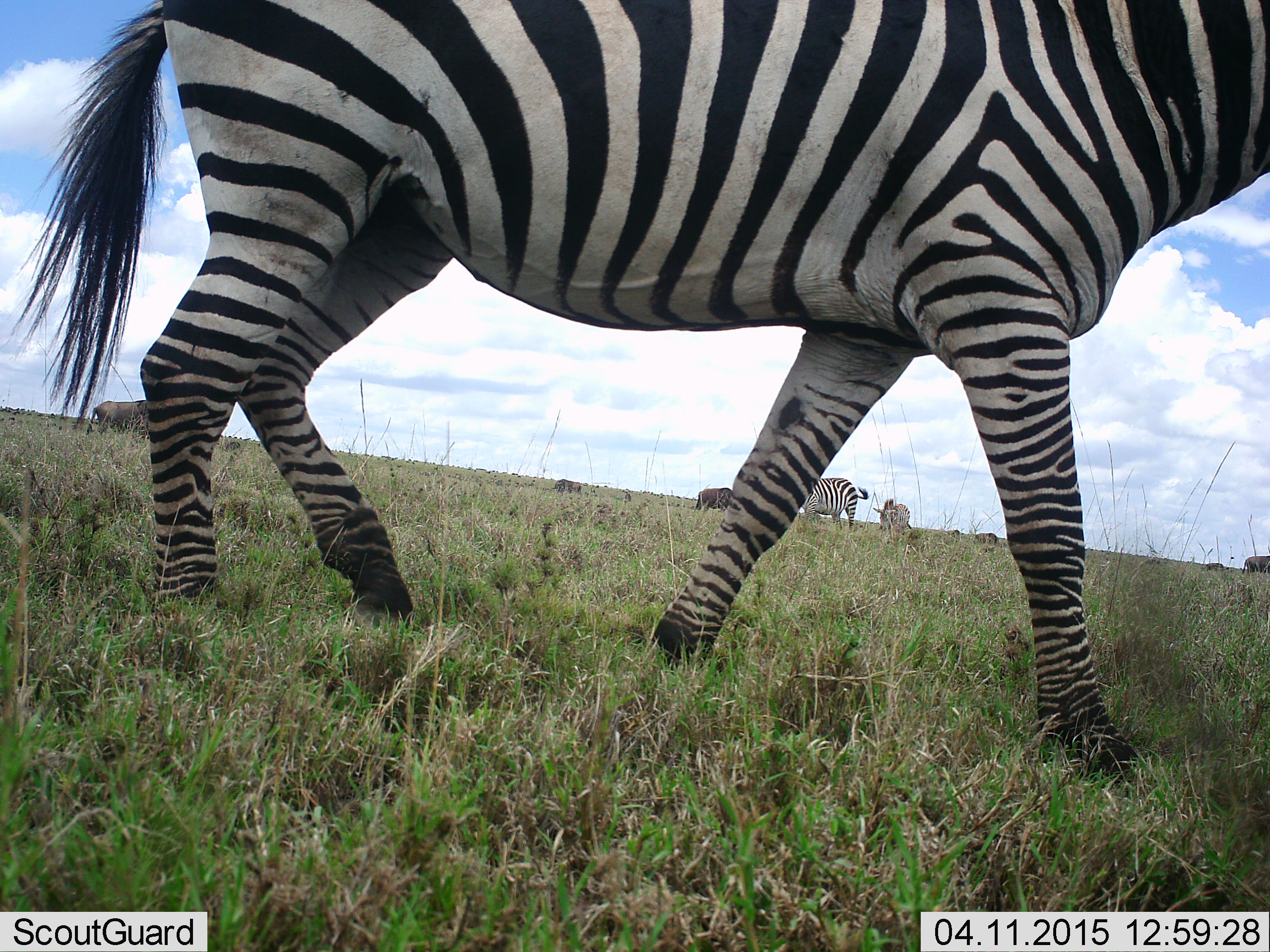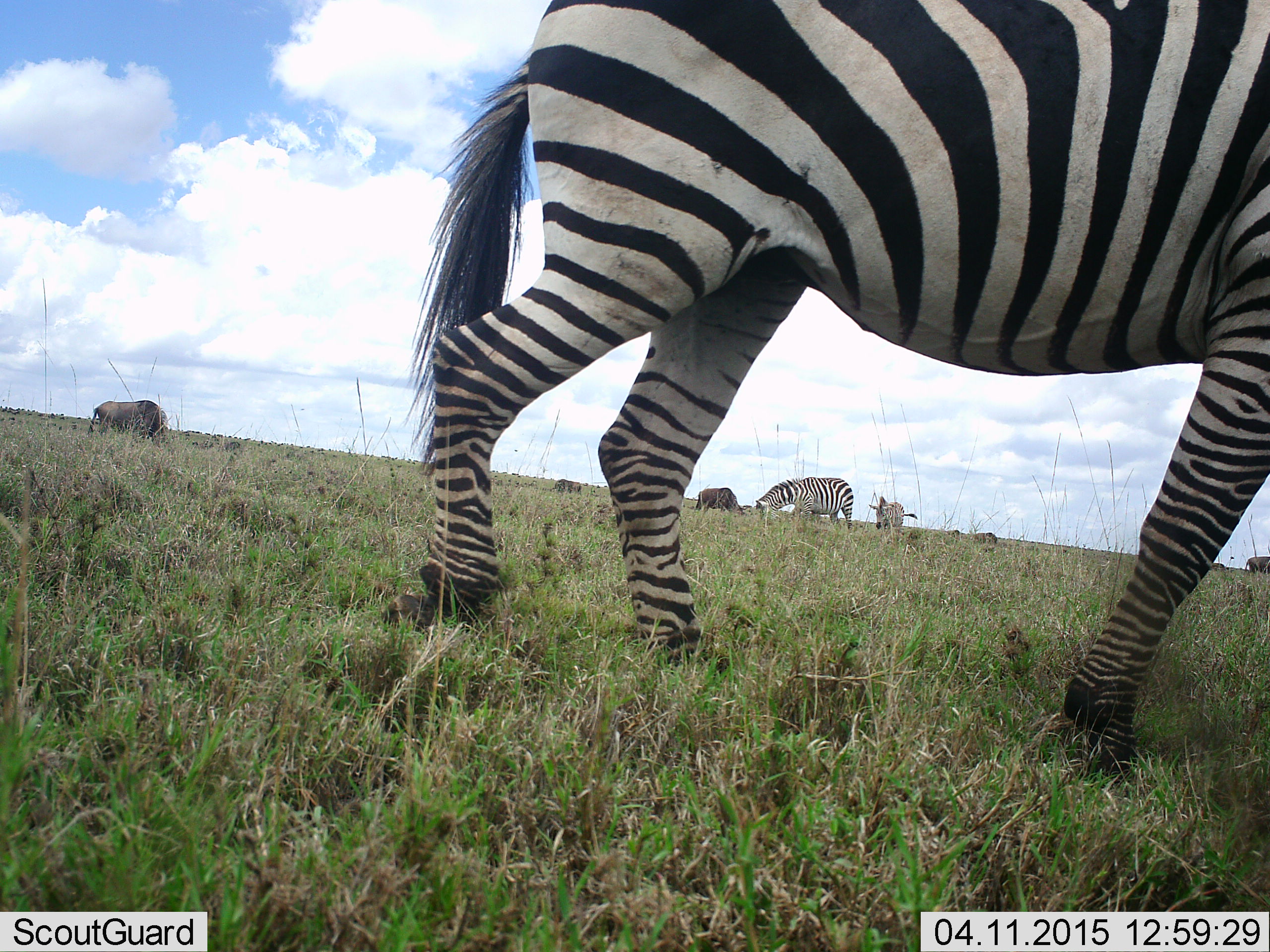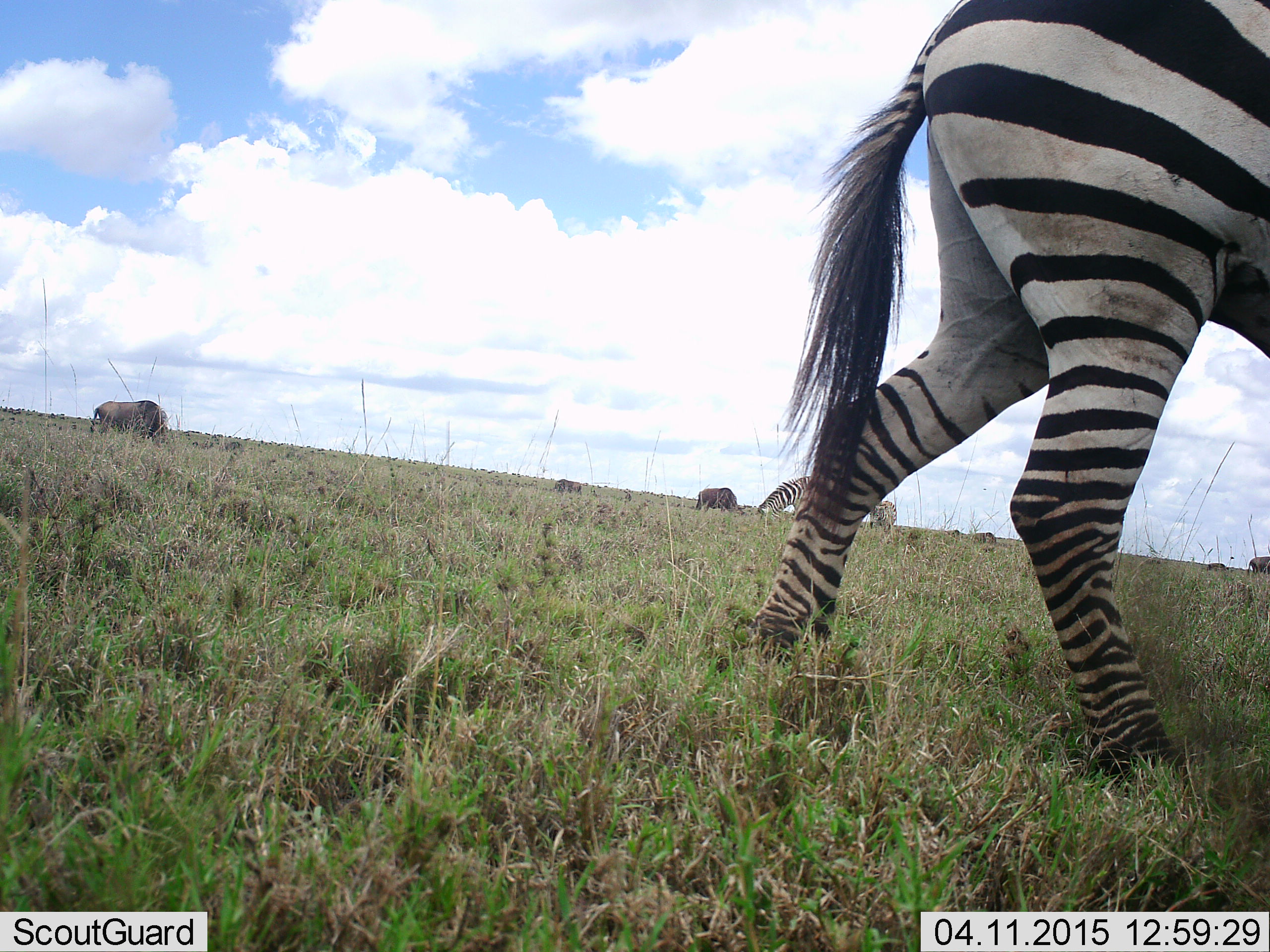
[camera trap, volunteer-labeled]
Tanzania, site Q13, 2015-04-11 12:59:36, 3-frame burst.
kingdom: Animalia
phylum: Chordata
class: Mammalia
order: Artiodactyla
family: Bovidae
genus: Connochaetes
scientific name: Connochaetes taurinus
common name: blue wildebeest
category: wildebeest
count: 4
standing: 10%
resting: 0%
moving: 10%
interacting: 0%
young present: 0%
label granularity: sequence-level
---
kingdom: Animalia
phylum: Chordata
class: Mammalia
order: Perissodactyla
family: Equidae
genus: Equus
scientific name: Equus quagga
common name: plains zebra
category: zebra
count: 3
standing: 38%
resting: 0%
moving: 56%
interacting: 0%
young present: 0%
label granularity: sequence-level